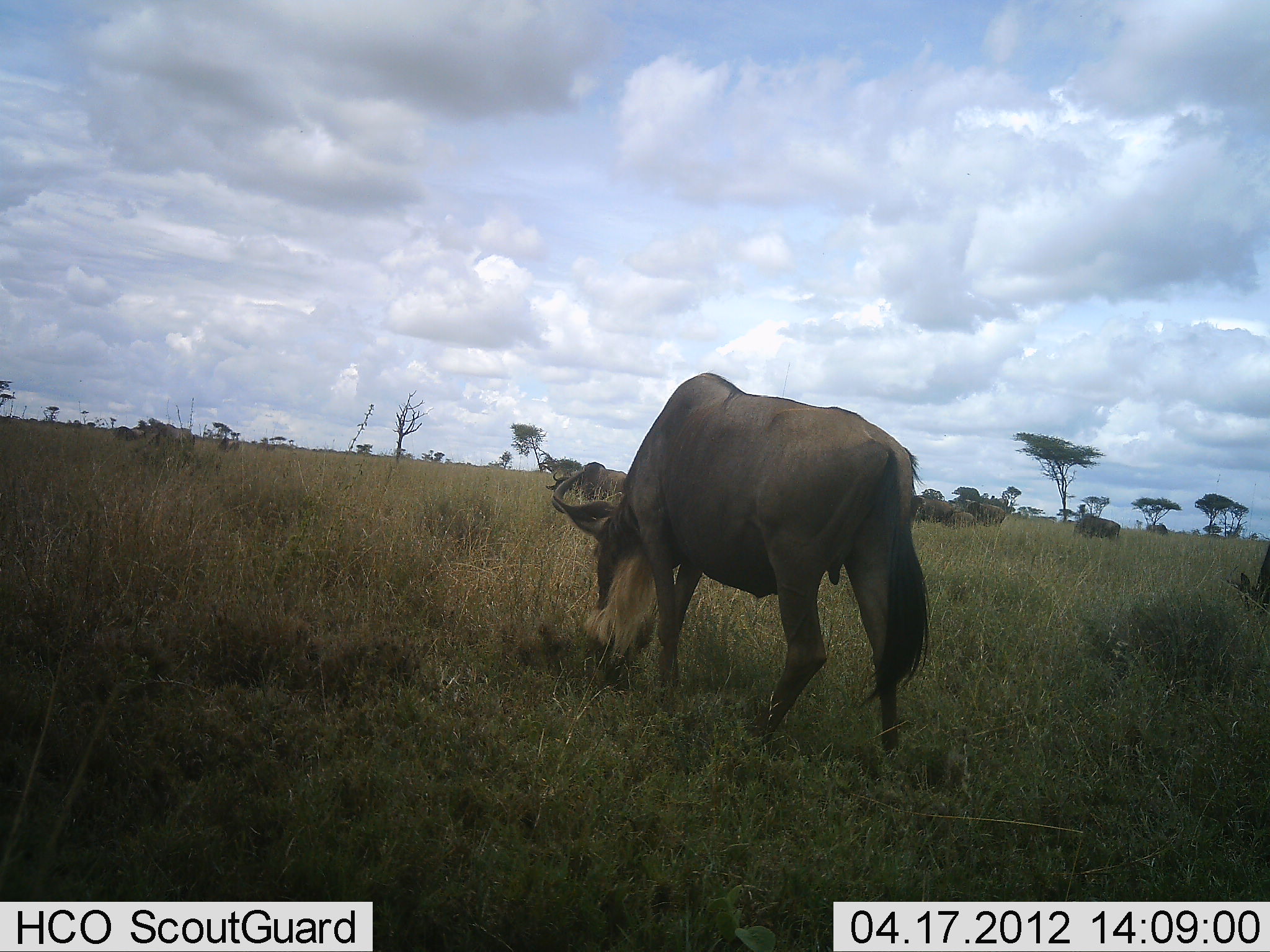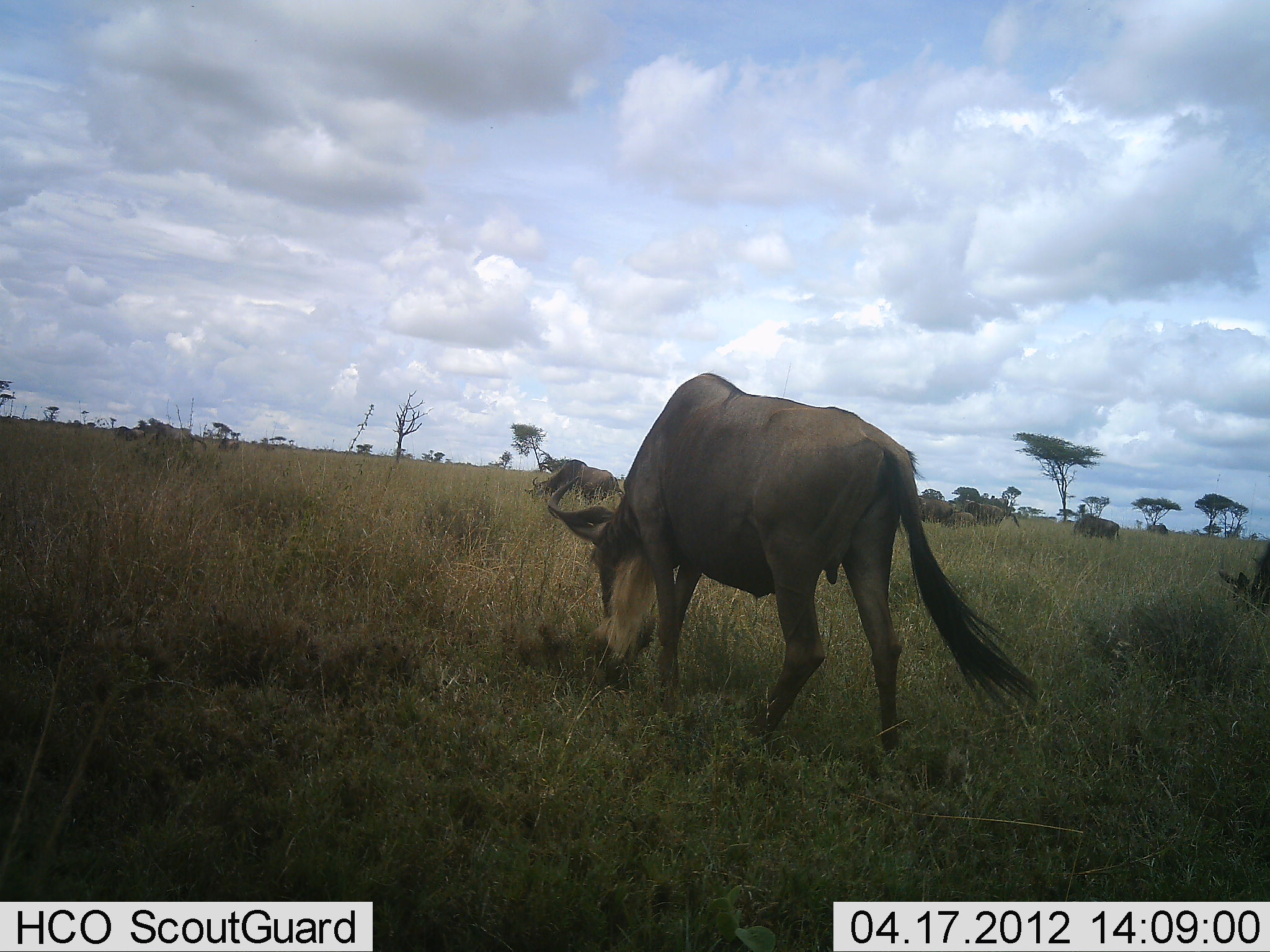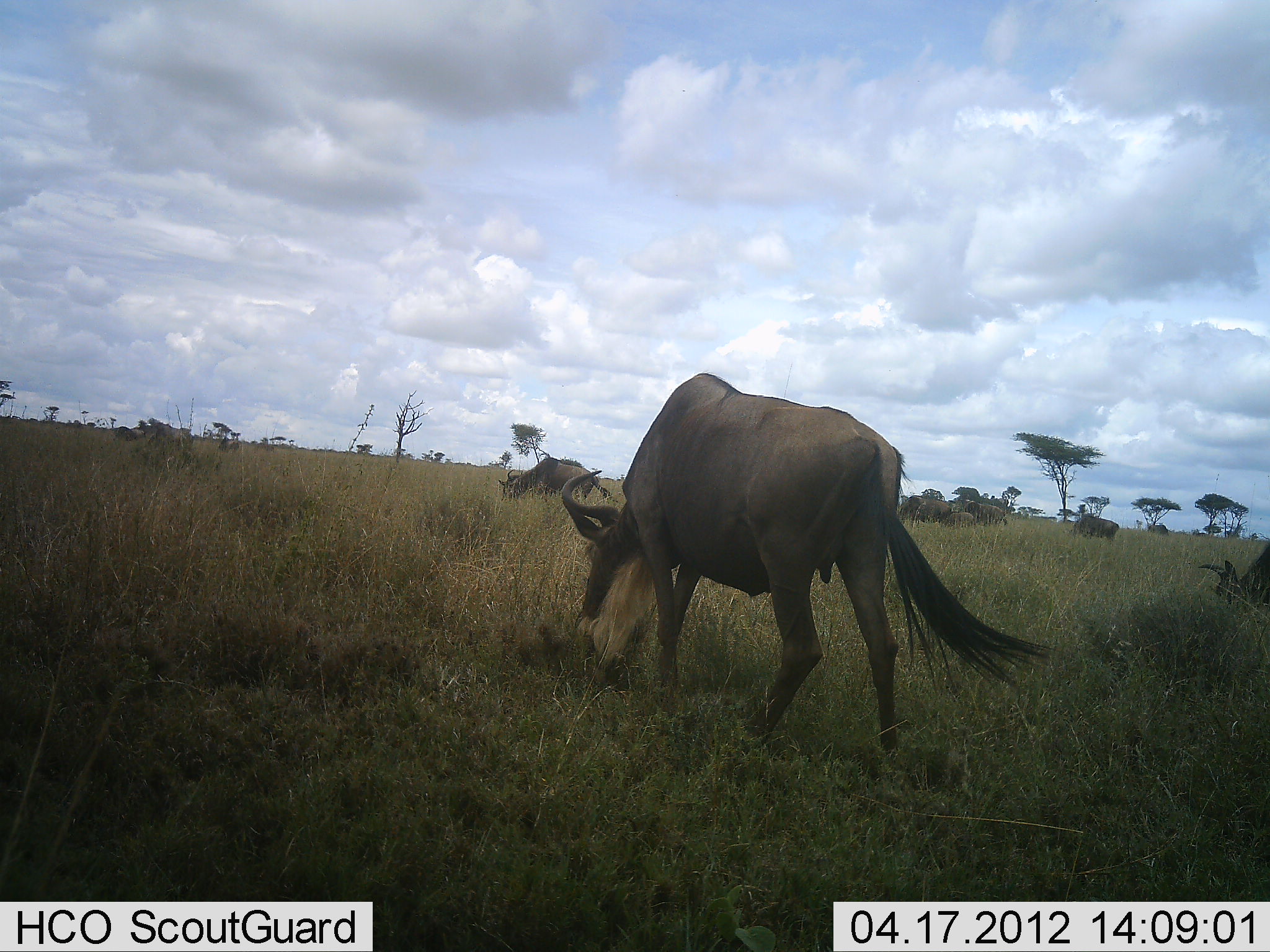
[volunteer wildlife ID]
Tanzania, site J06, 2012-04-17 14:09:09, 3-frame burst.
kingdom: Animalia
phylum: Chordata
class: Mammalia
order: Artiodactyla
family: Bovidae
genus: Connochaetes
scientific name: Connochaetes taurinus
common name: blue wildebeest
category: wildebeest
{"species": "wildebeest (blue wildebeest) (Connochaetes taurinus)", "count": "7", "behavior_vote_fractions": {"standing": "41%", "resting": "12%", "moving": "24%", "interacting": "0%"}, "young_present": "12%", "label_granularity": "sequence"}